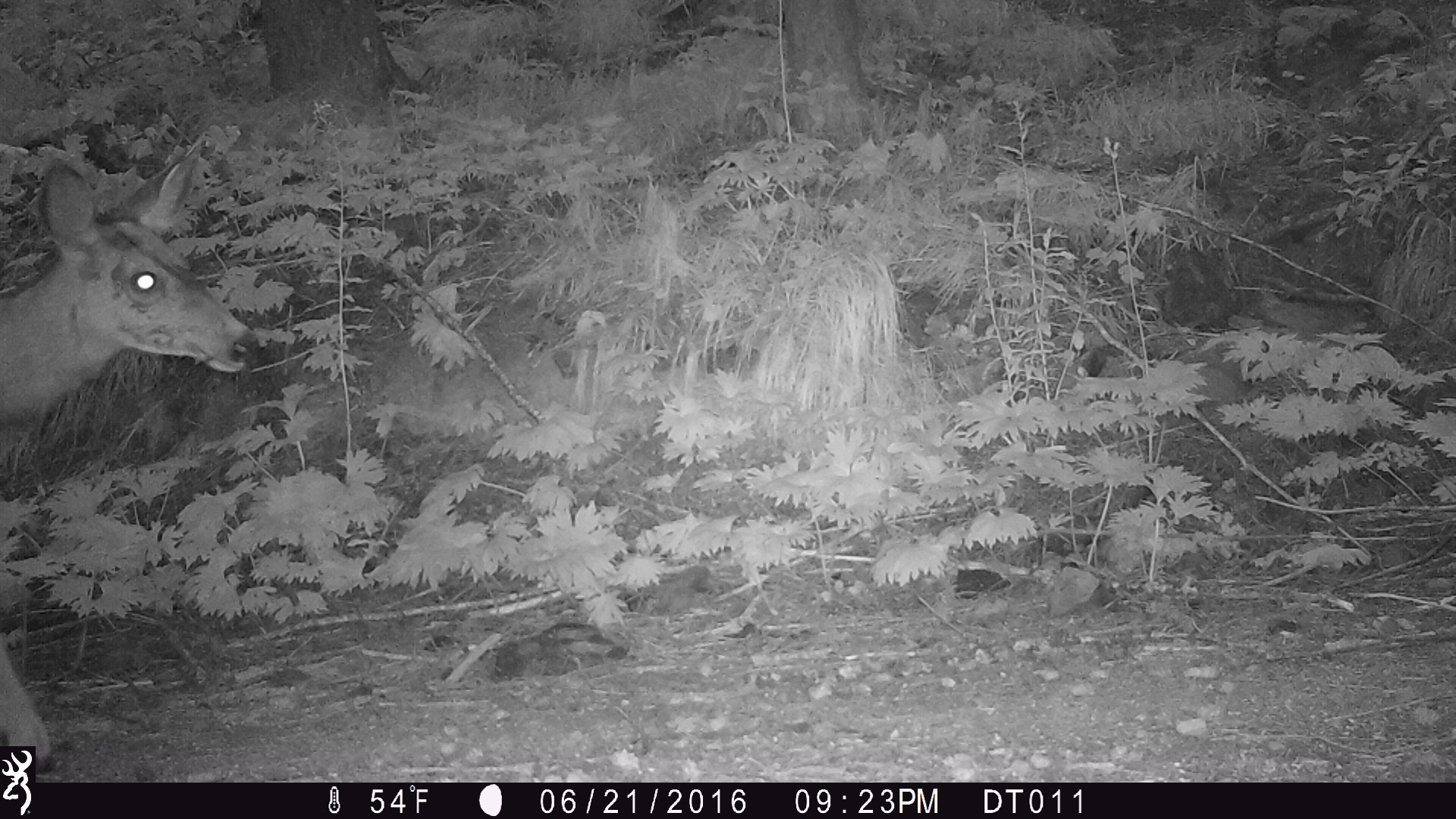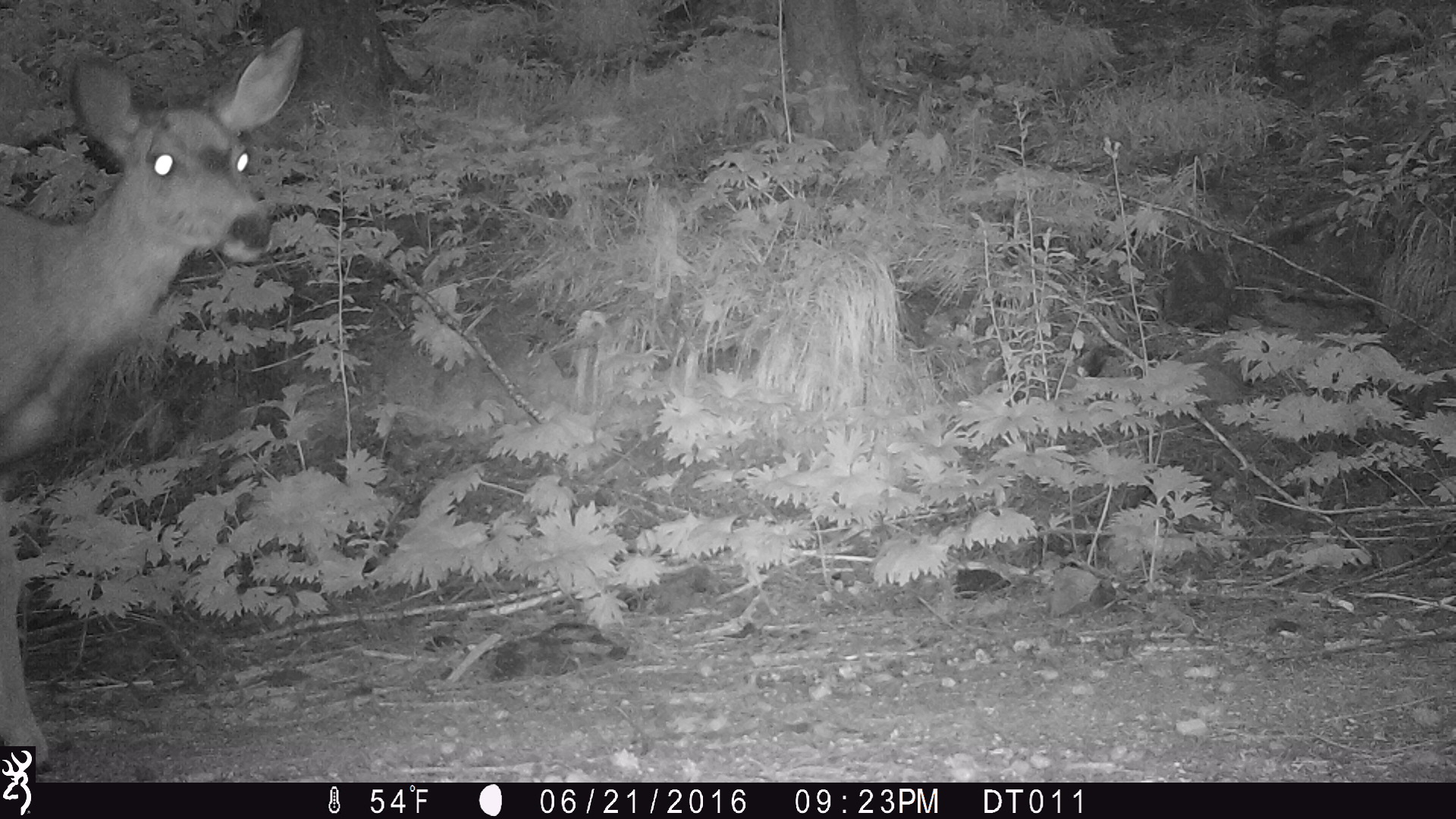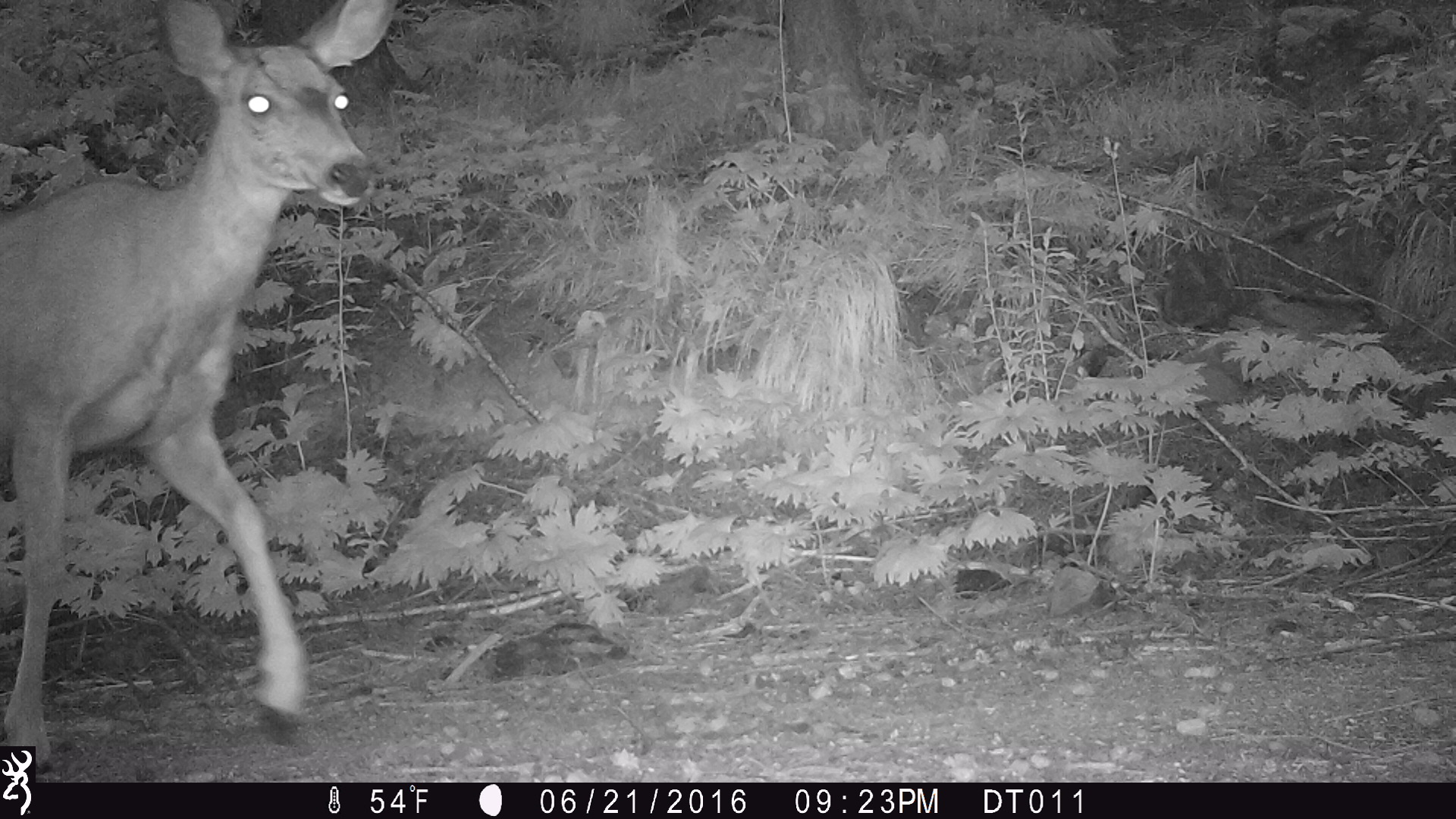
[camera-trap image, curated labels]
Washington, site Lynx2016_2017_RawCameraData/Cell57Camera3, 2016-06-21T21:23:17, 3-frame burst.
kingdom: Animalia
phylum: Chordata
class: Mammalia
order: Artiodactyla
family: Cervidae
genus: Odocoileus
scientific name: Odocoileus hemionus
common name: mule deer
Odocoileus hemionus (mule deer). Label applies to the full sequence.